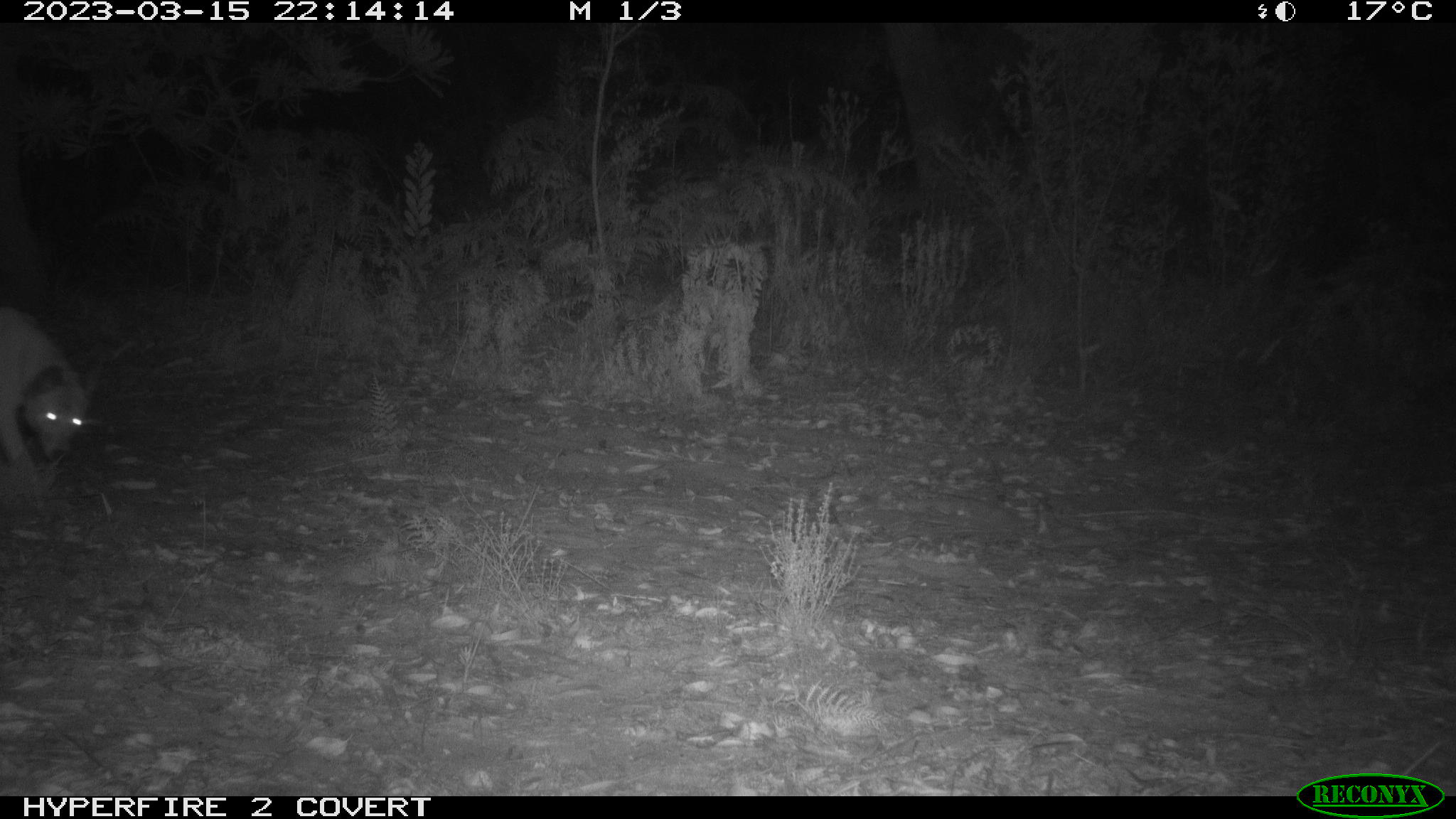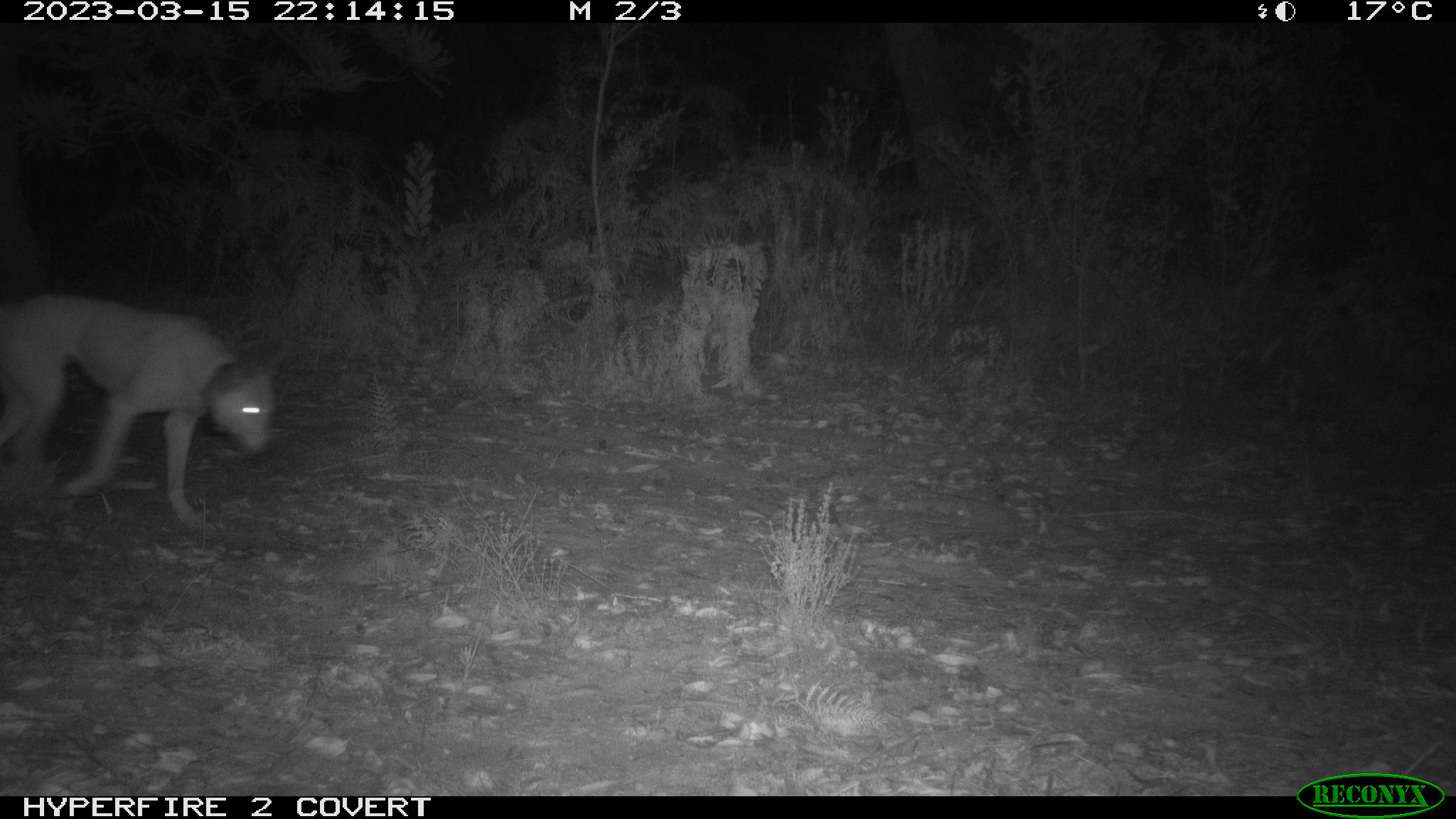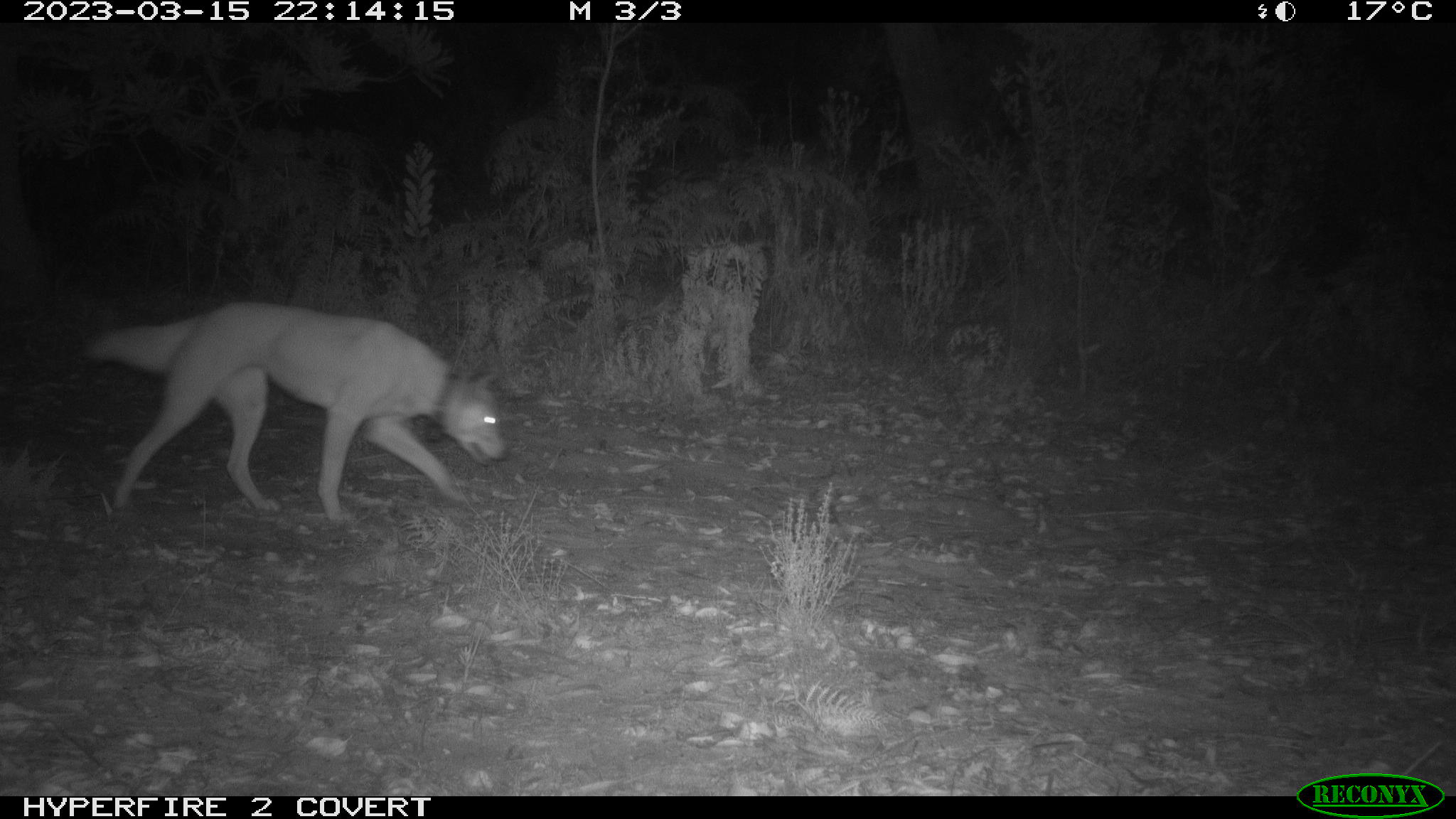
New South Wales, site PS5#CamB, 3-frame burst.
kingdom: Animalia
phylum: Chordata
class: Mammalia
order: Carnivora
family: Canidae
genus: Canis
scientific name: Canis familiaris dingo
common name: dingo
Dingo (Canis familiaris dingo).